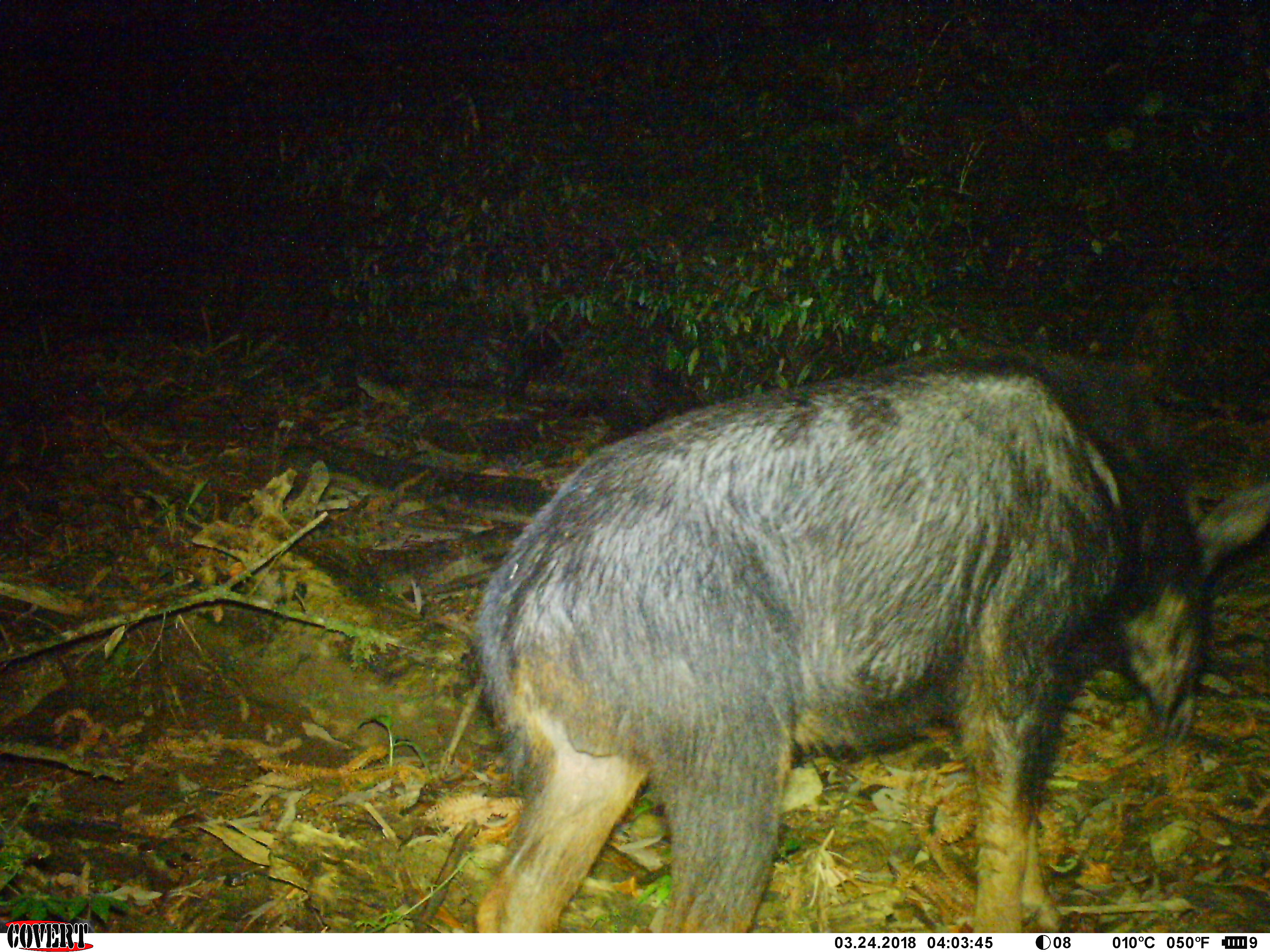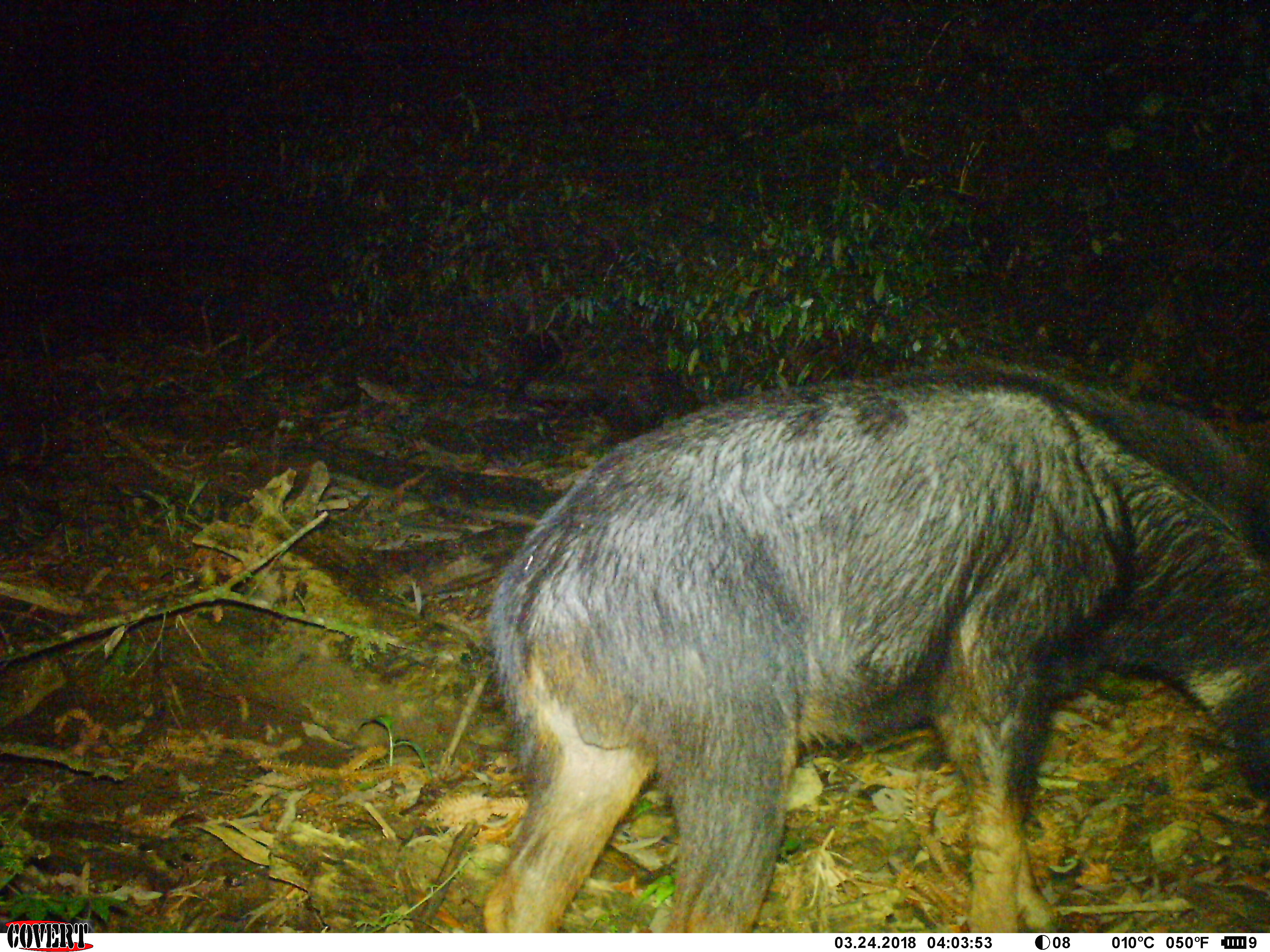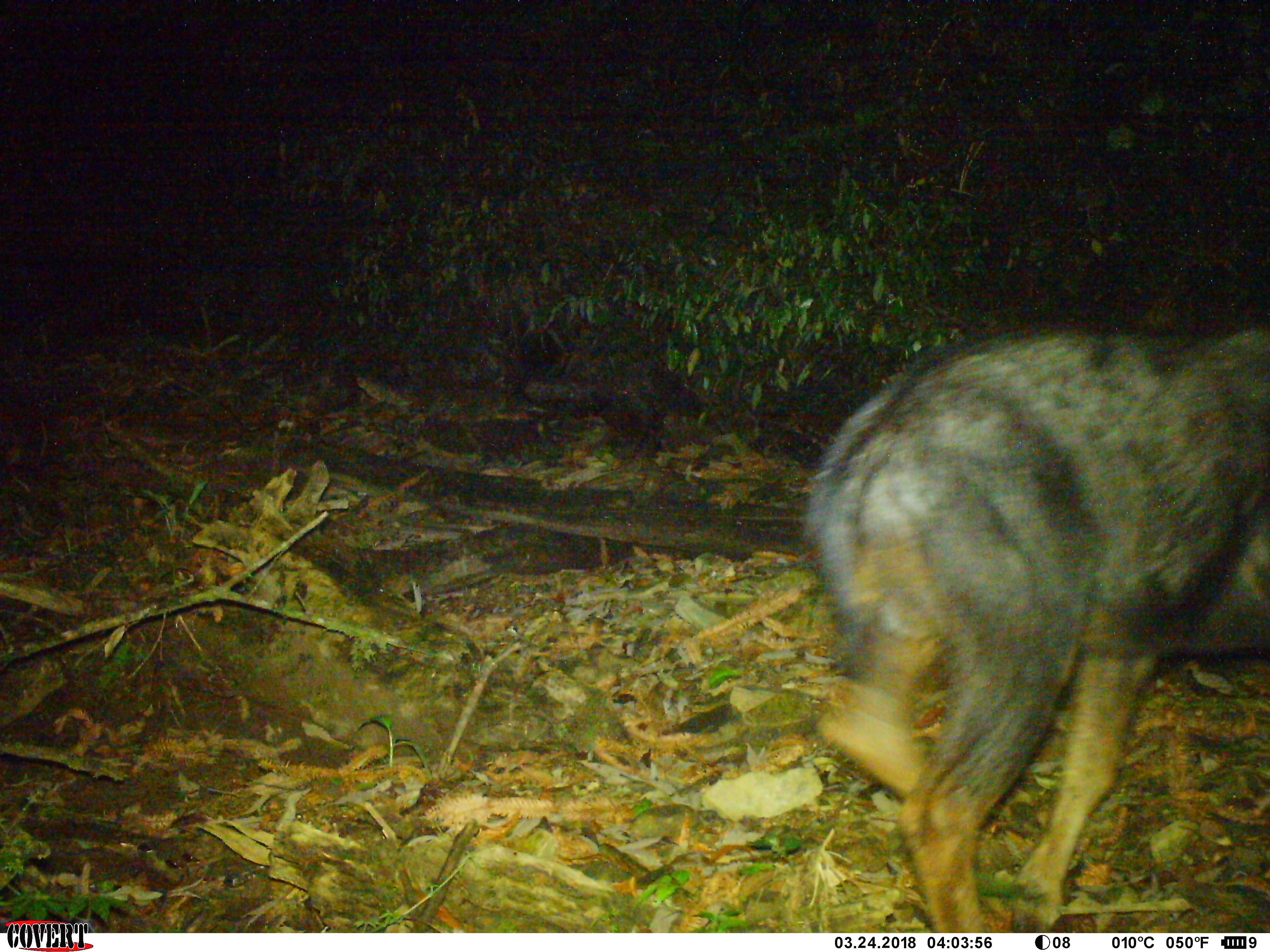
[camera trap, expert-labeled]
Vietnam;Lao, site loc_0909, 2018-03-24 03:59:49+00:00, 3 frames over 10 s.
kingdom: Animalia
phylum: Chordata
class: Mammalia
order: Artiodactyla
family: Bovidae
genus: Capricornis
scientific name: Capricornis sumatraensis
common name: chinese serow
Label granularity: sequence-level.